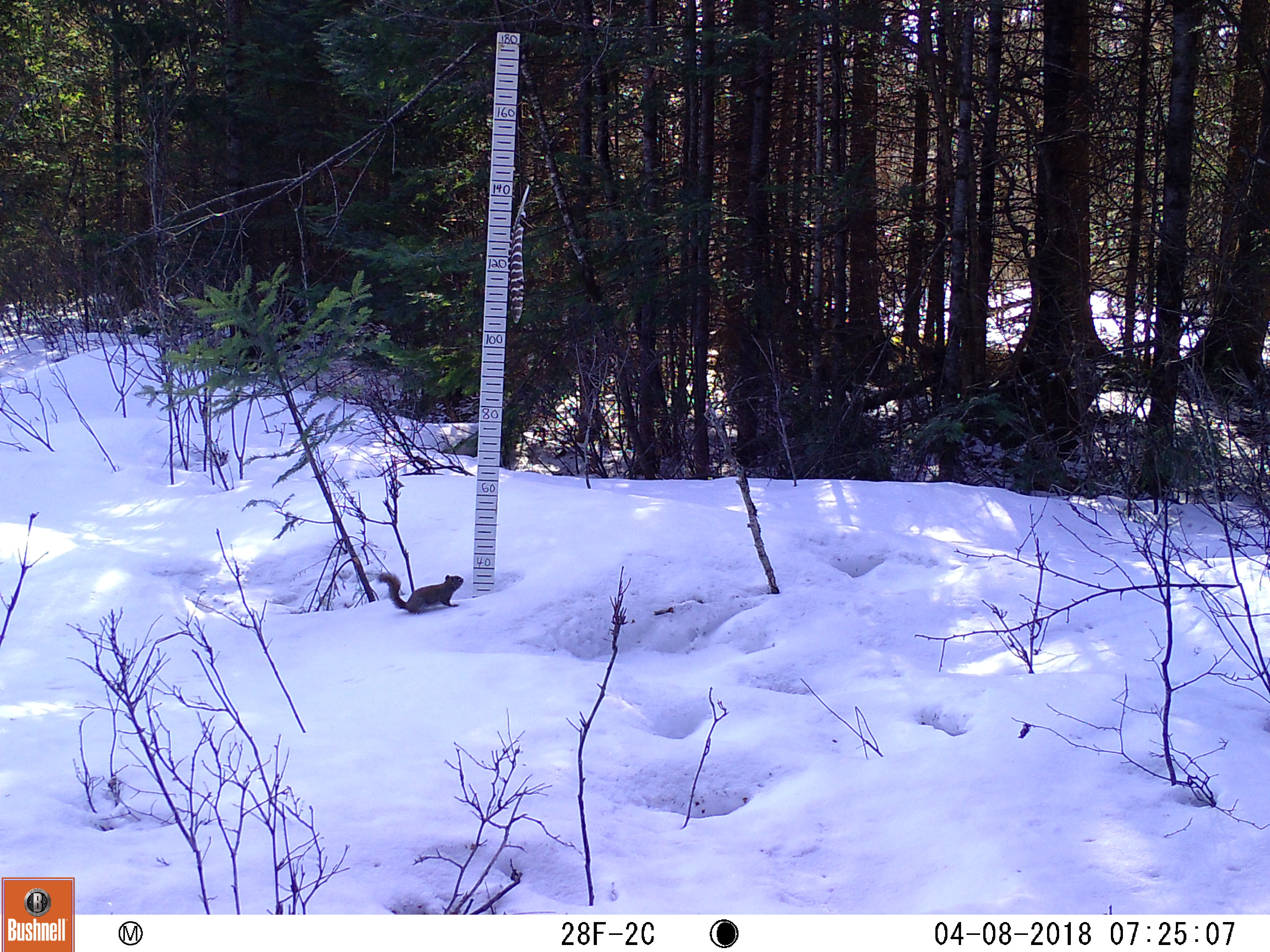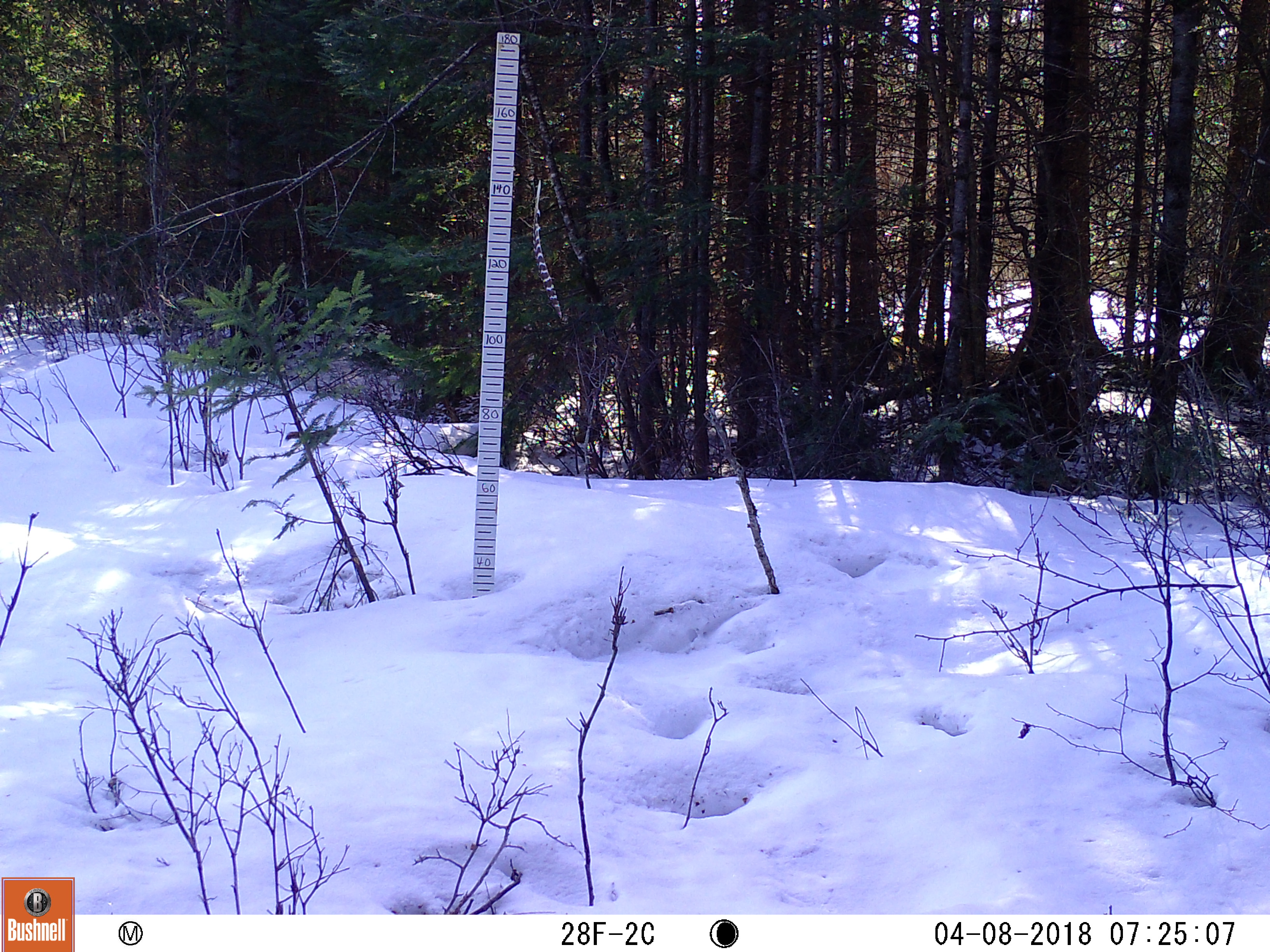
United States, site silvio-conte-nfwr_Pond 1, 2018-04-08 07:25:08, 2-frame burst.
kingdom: Animalia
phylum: Chordata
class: Mammalia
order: Rodentia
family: Sciuridae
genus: Tamiasciurus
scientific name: Tamiasciurus hudsonicus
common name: red squirrel